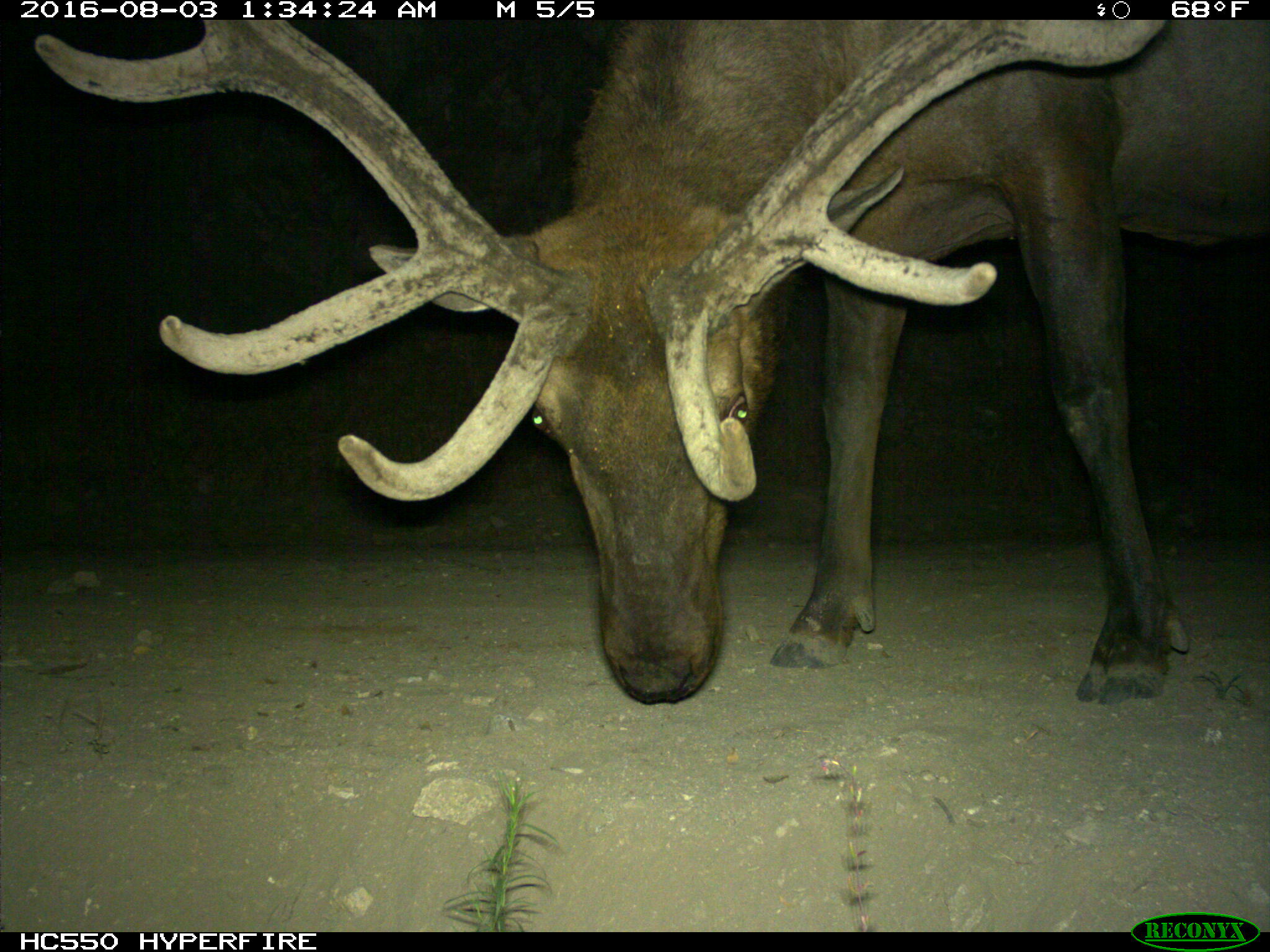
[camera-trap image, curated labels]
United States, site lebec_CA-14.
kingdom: Animalia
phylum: Chordata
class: Mammalia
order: Artiodactyla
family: Cervidae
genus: Cervus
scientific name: Cervus canadensis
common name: elk